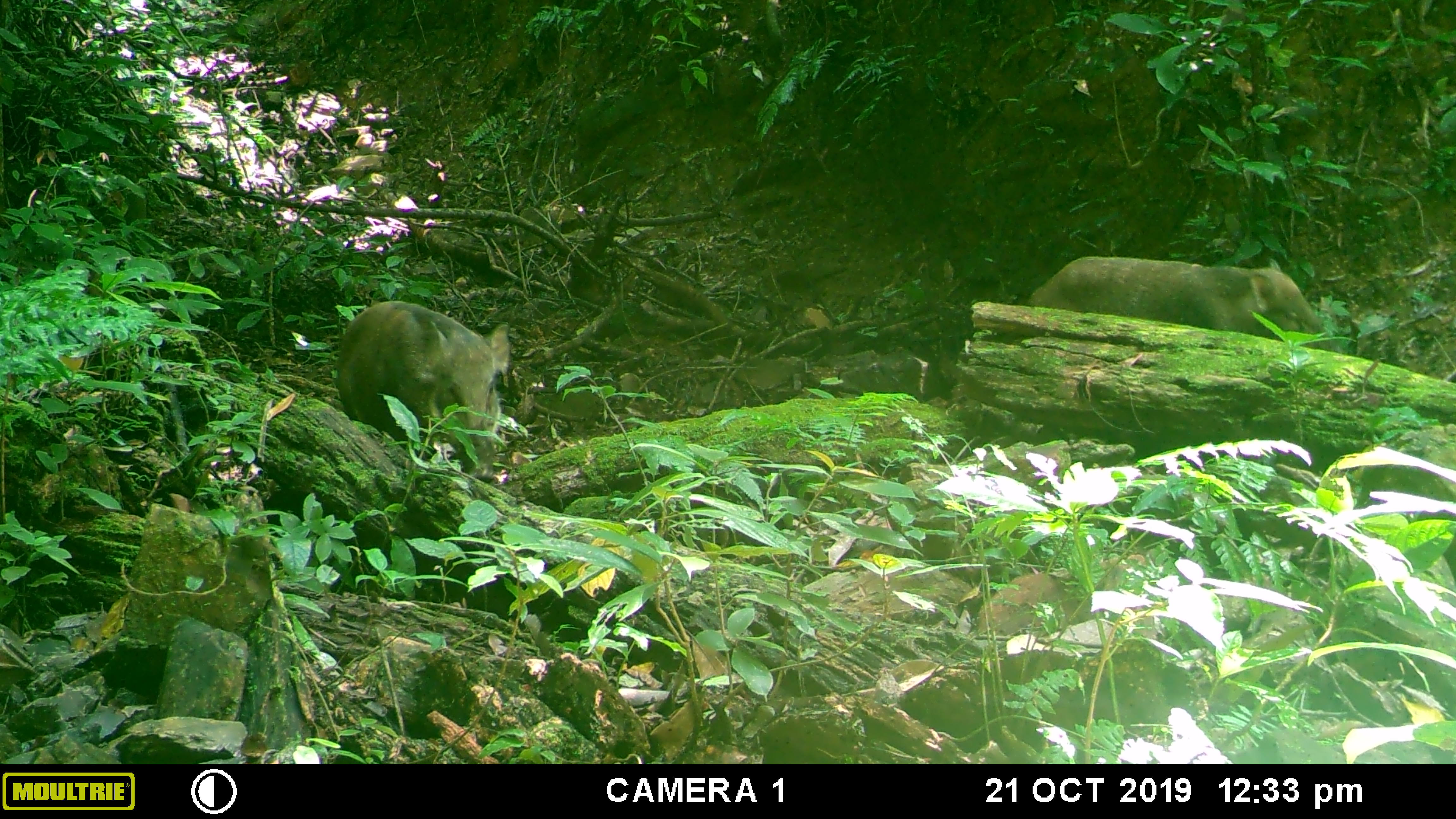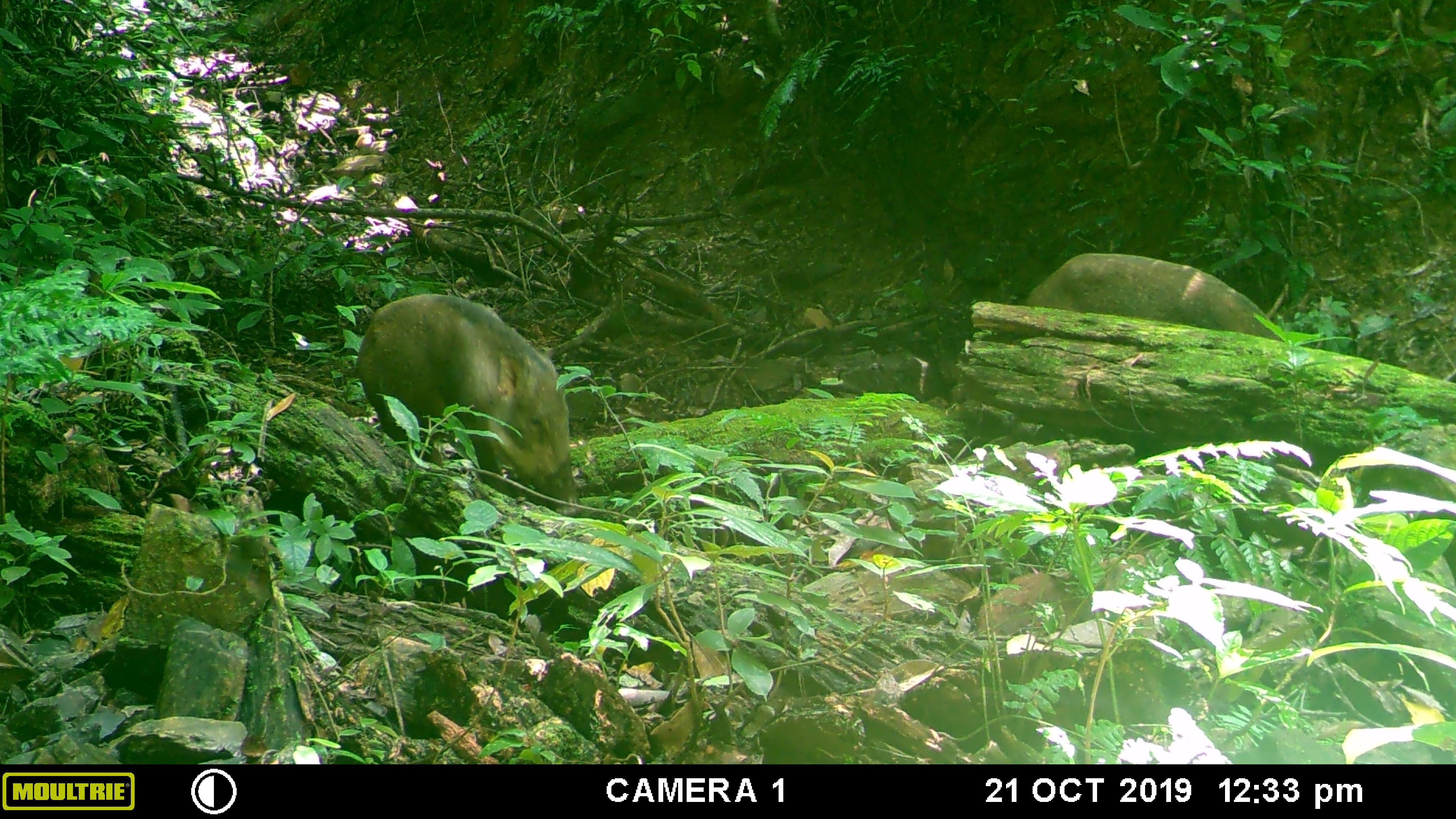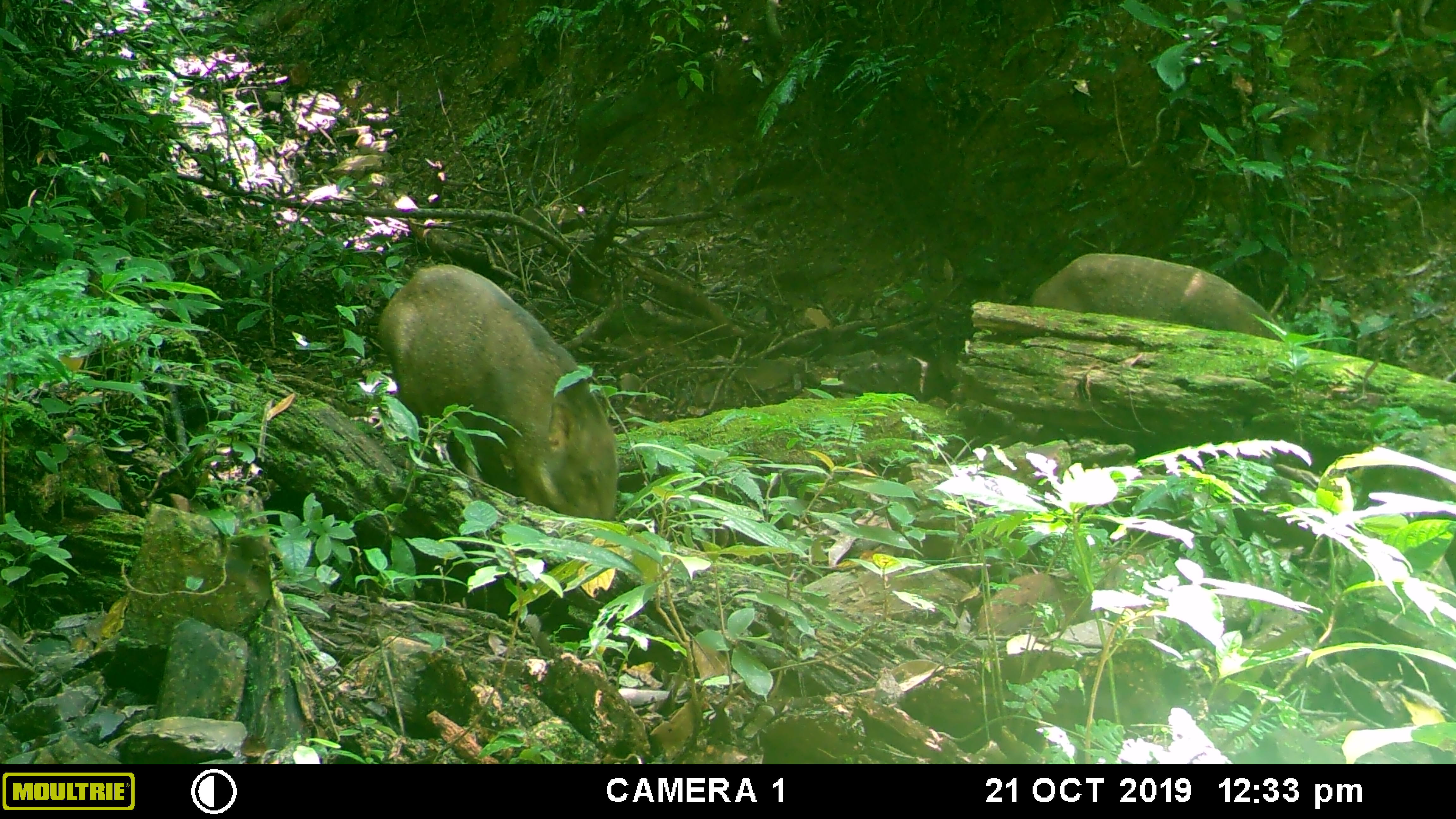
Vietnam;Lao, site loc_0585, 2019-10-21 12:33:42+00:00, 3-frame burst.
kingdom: Animalia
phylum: Chordata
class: Mammalia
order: Artiodactyla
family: Suidae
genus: Sus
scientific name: Sus scrofa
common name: eurasian wild pig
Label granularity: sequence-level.